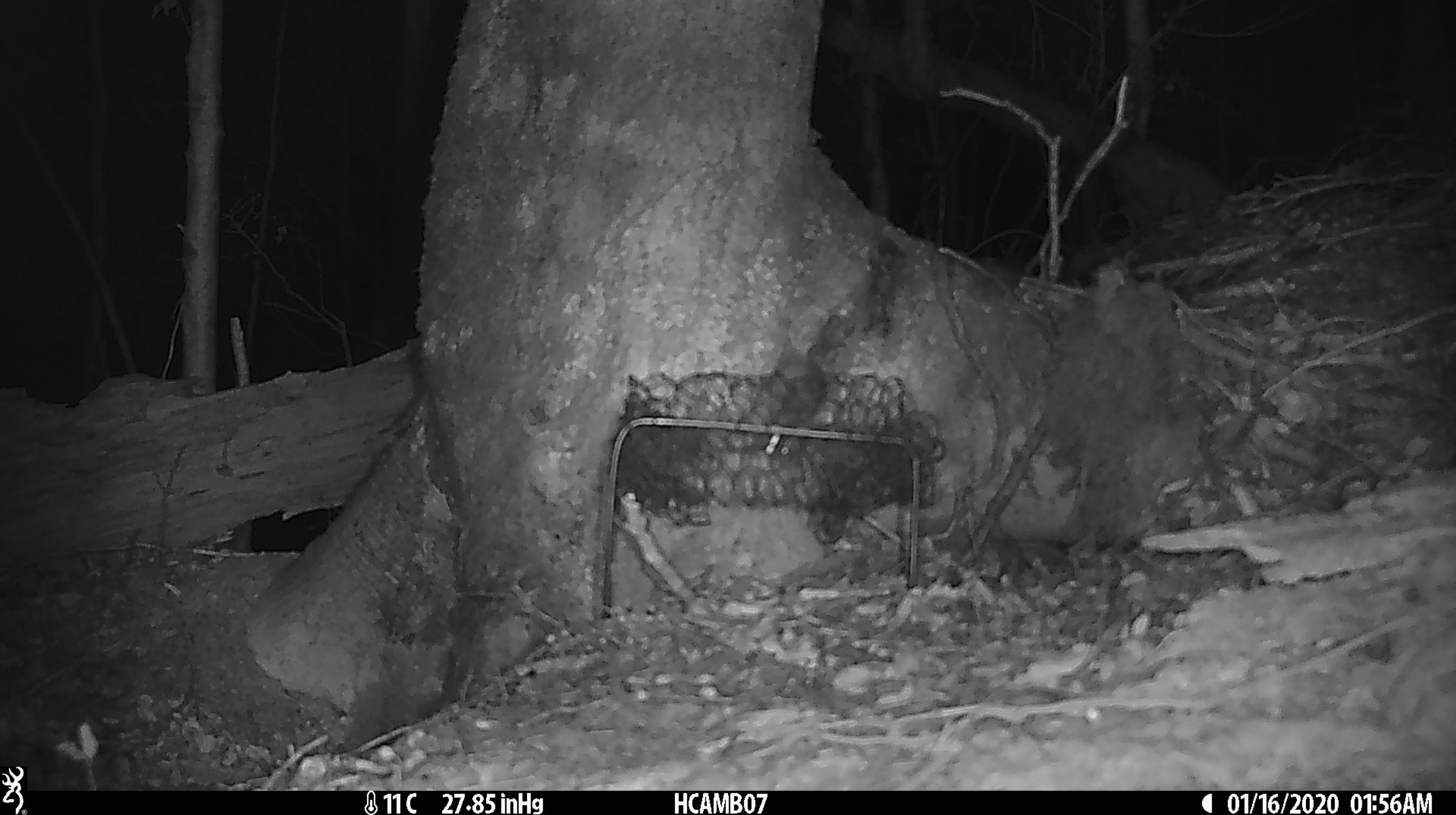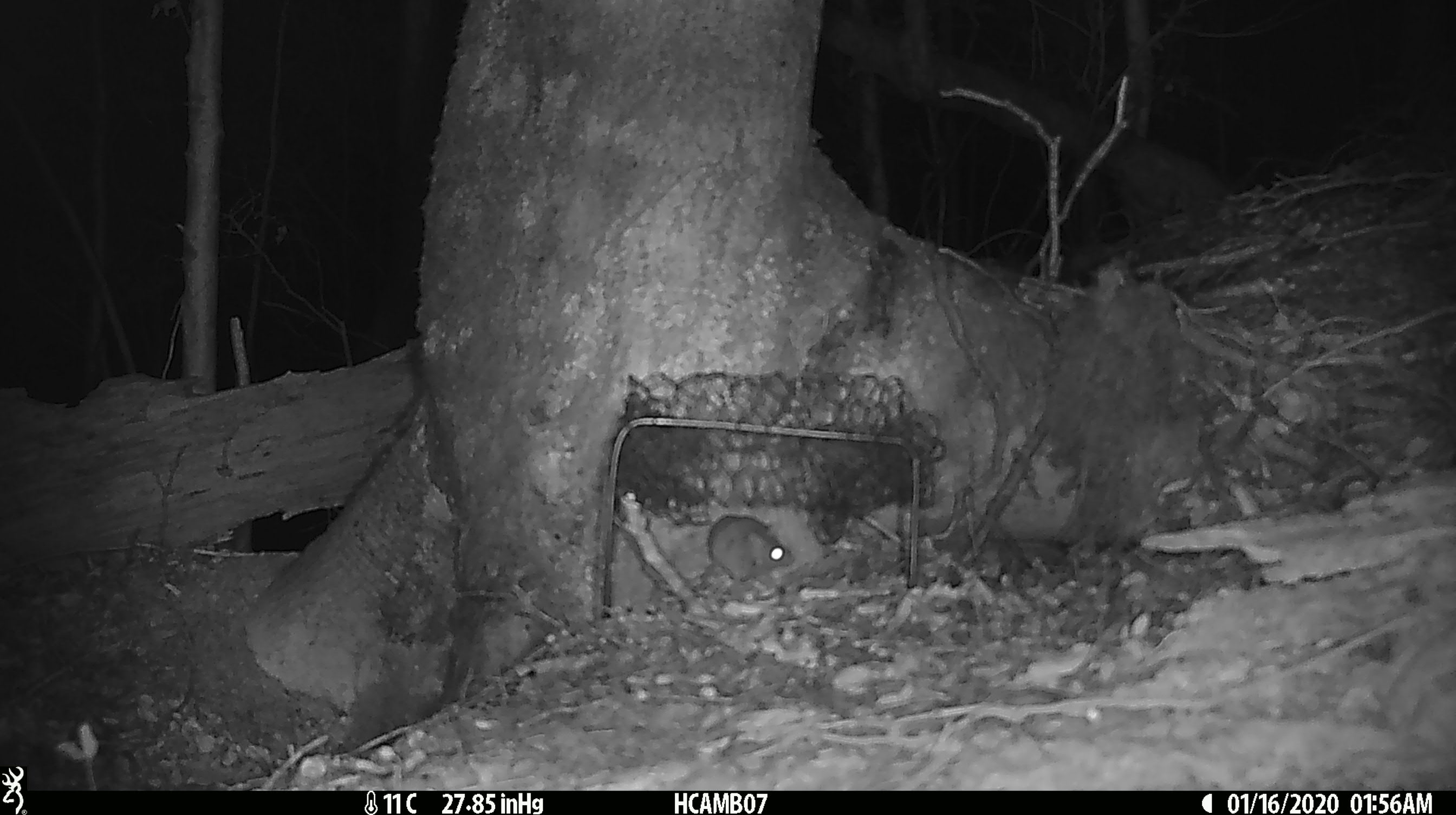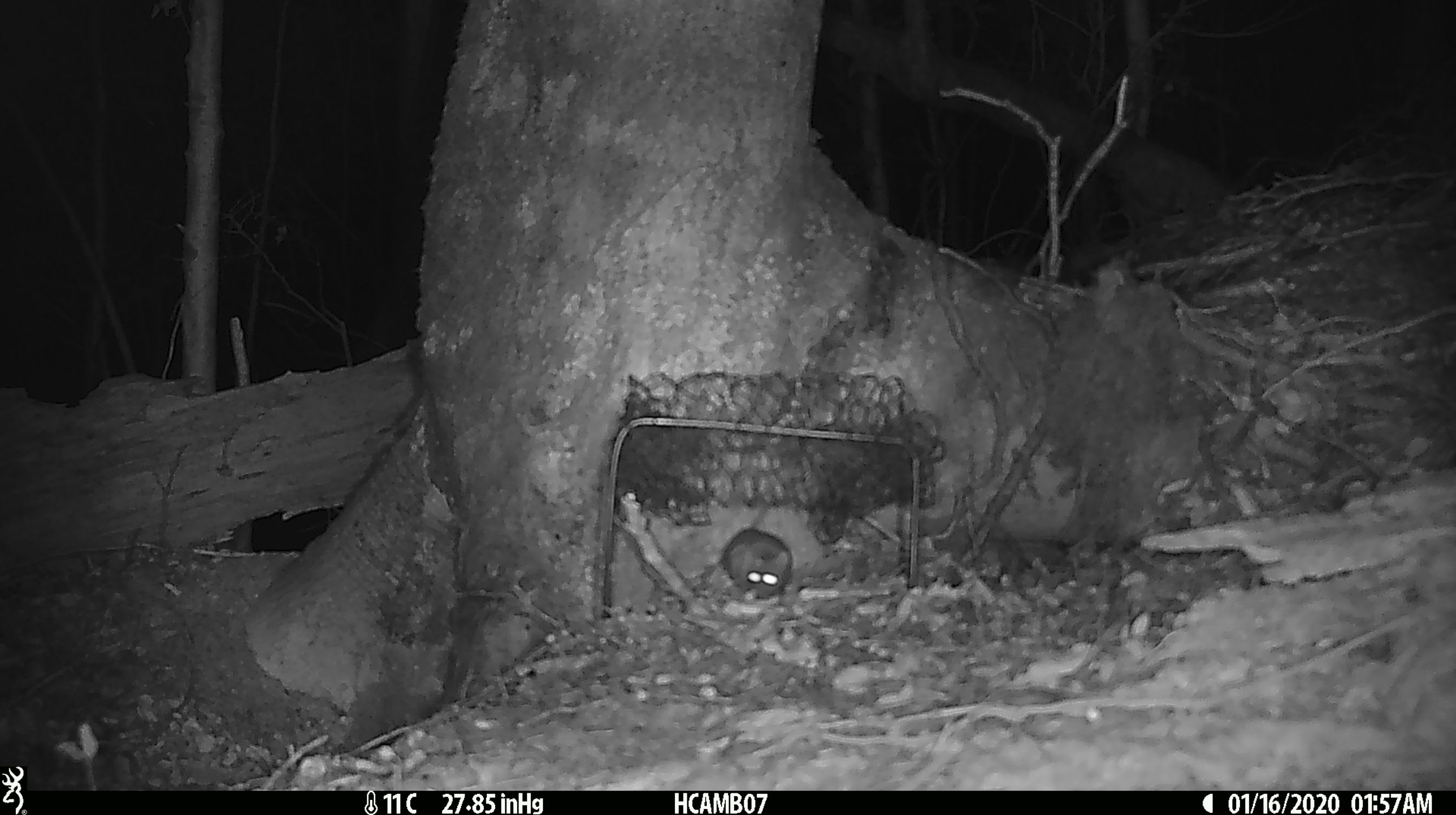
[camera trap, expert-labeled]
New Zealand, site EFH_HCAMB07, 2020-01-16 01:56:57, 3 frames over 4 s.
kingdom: Animalia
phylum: Chordata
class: Mammalia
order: Rodentia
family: Muridae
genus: Mus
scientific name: Mus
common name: mouse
Mouse (Mus).